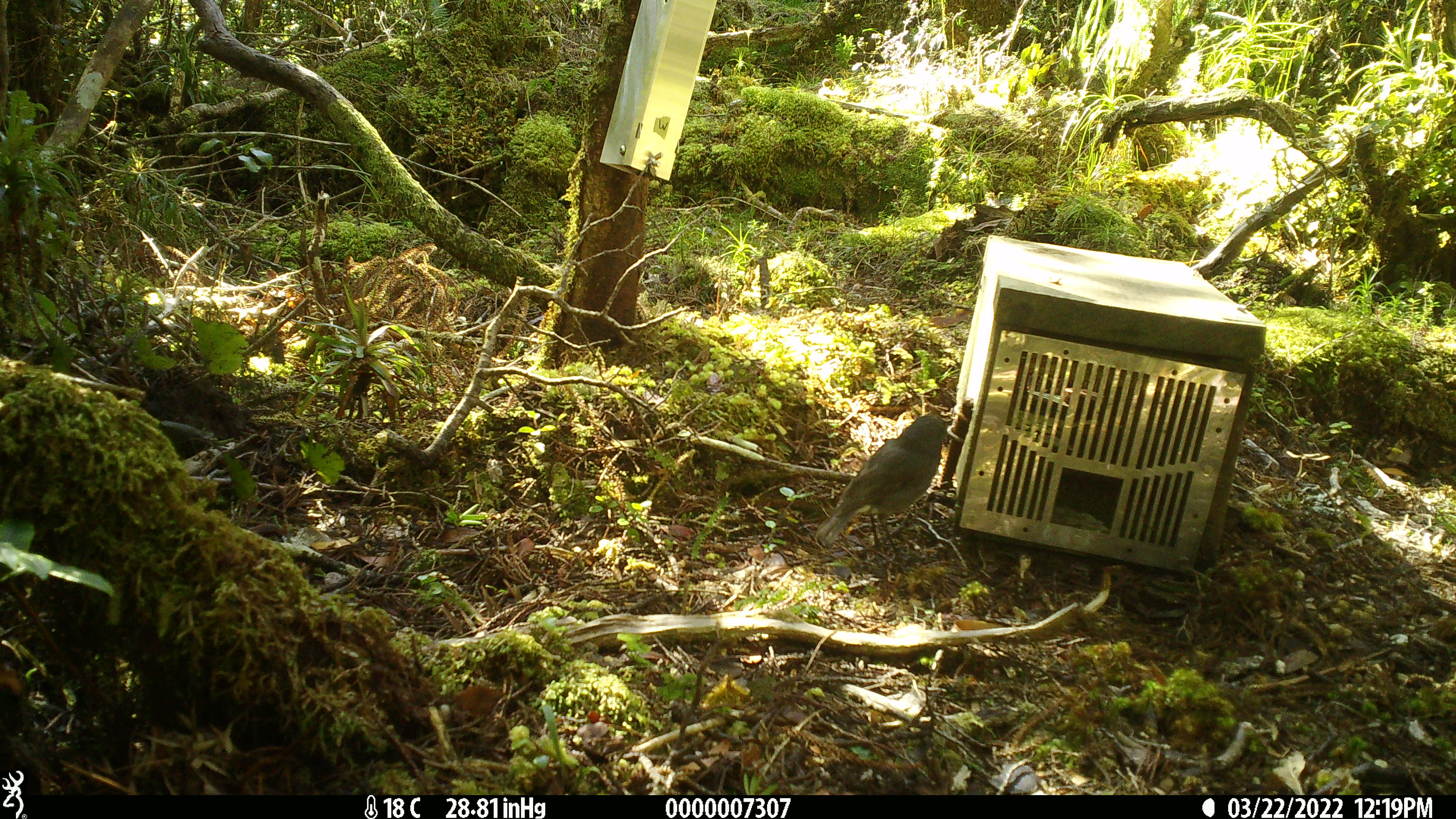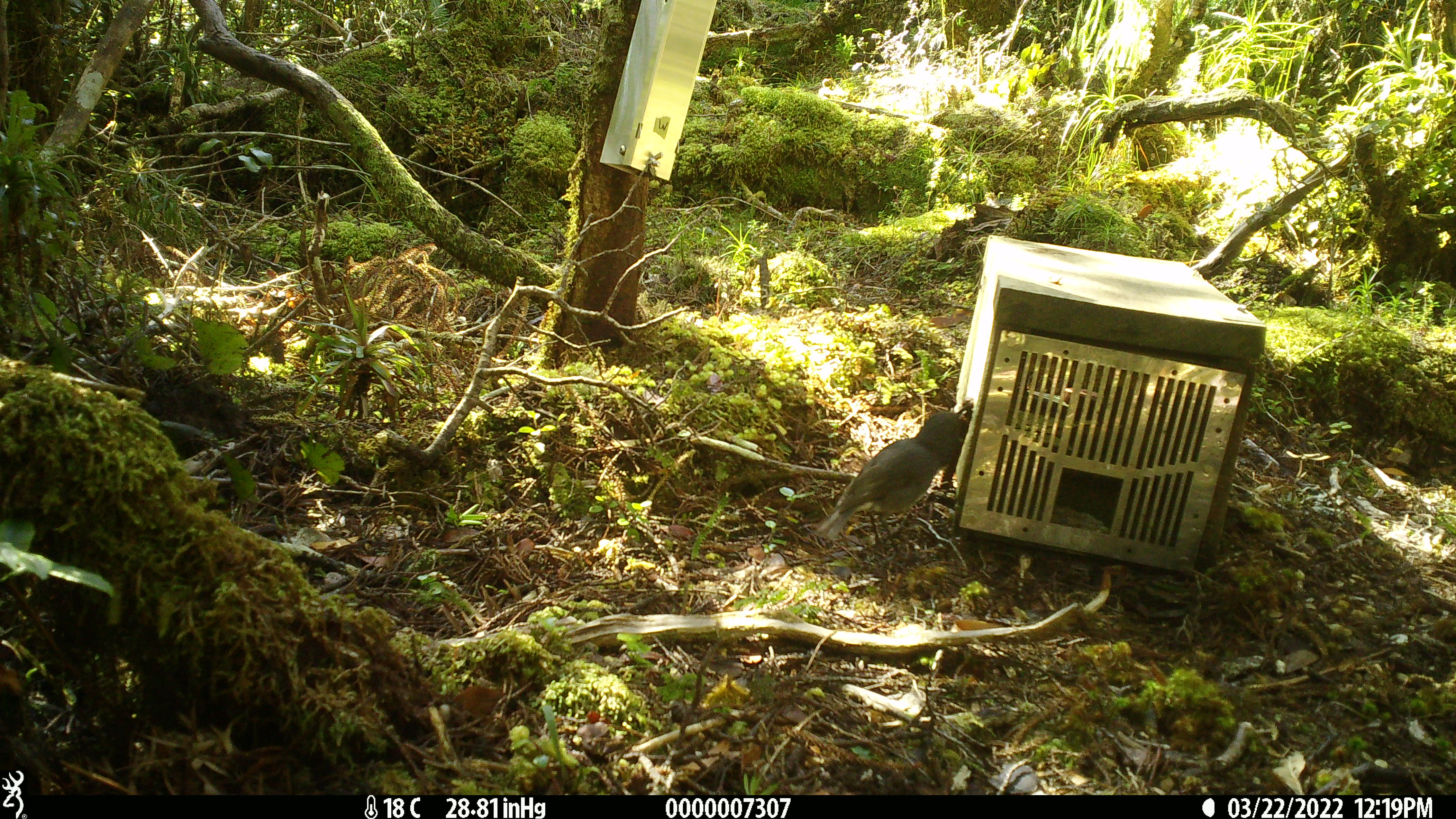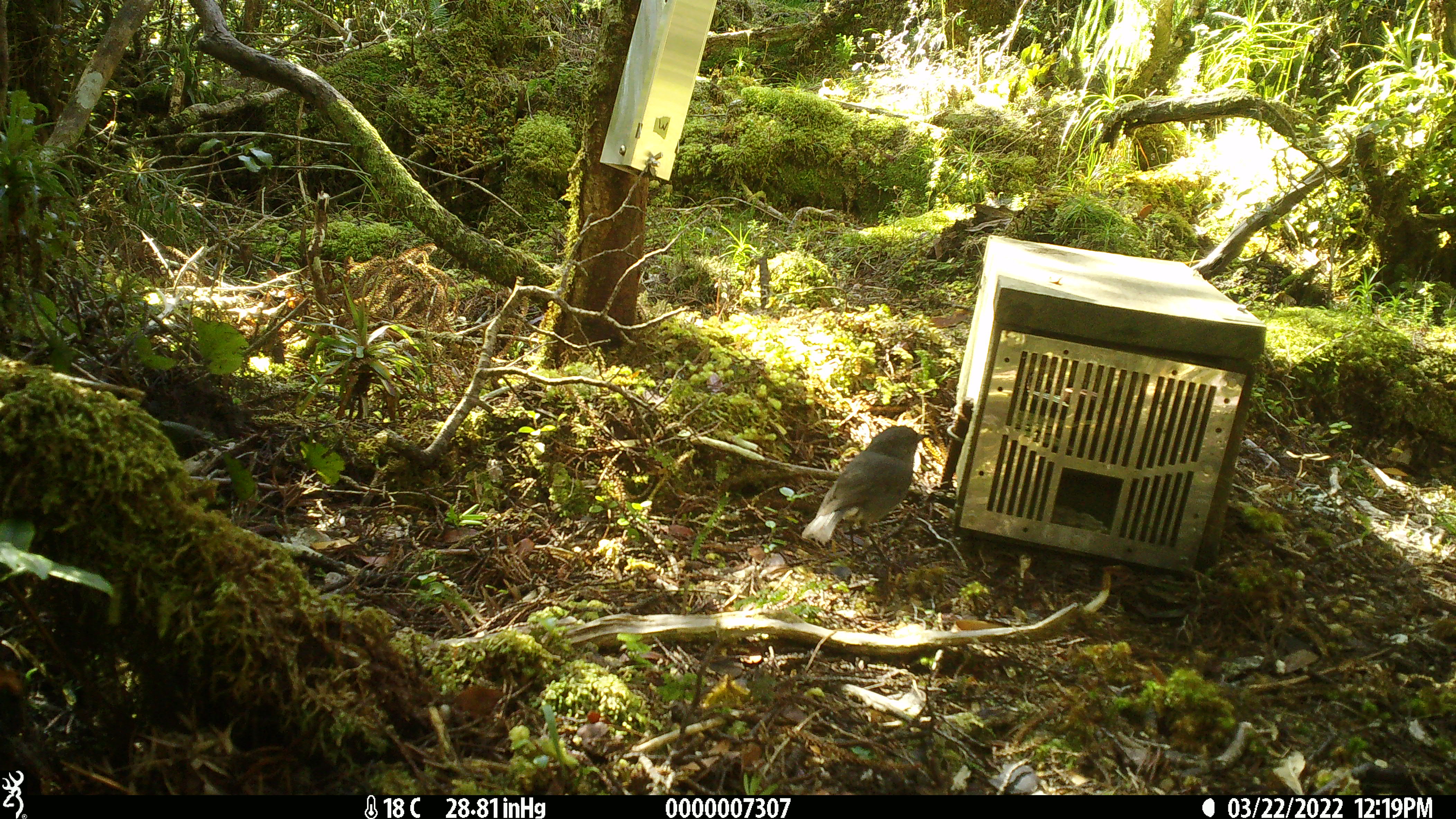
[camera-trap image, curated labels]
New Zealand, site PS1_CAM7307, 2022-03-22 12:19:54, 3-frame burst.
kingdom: Animalia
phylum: Chordata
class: Aves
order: Passeriformes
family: Petroicidae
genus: Petroica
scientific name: Petroica australis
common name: new zealand robin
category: robin